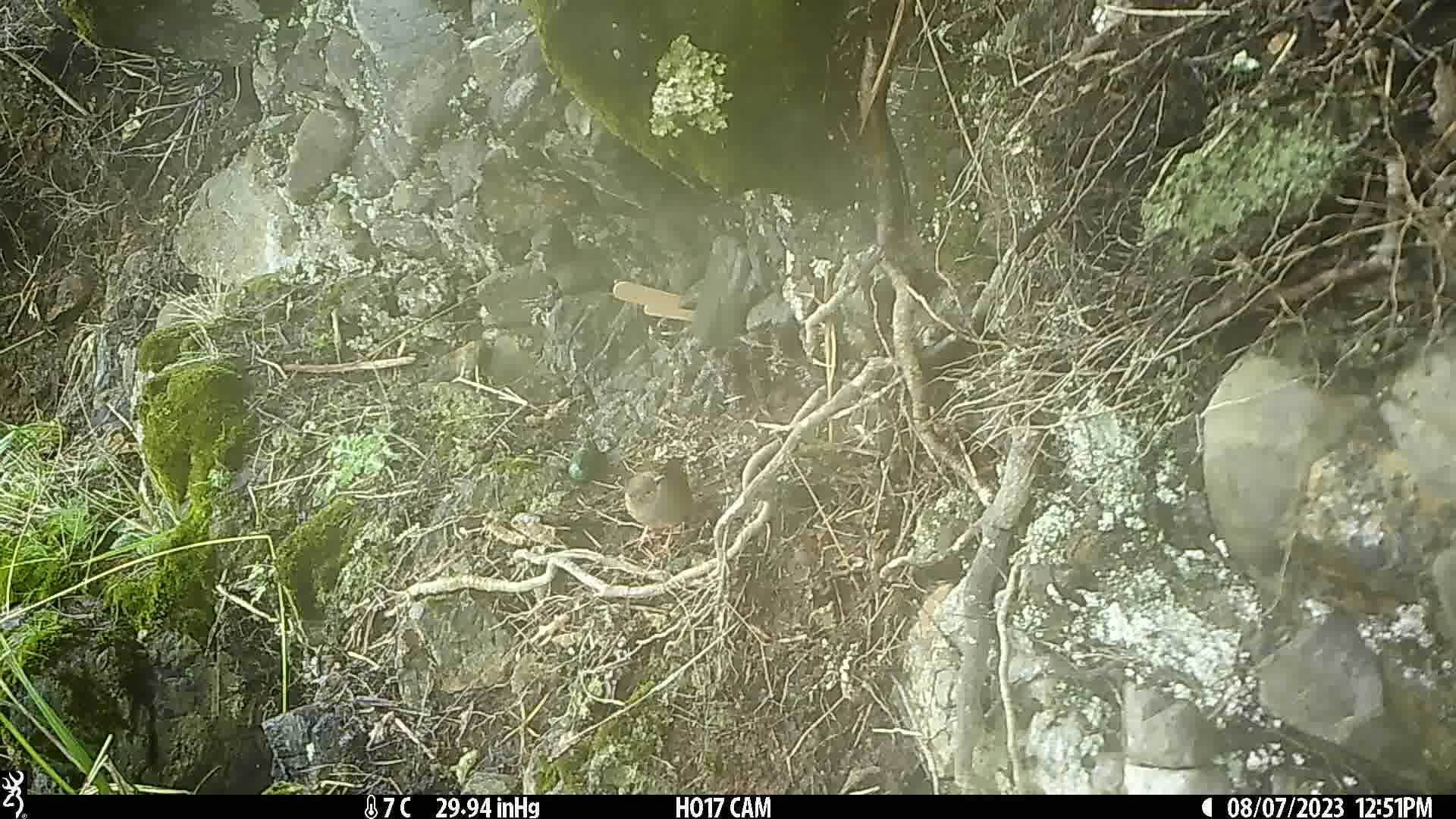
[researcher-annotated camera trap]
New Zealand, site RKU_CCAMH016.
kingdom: Animalia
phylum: Chordata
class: Aves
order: Passeriformes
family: Prunellidae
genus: Prunella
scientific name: Prunella modularis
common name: dunnock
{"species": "dunnock (Prunella modularis)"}